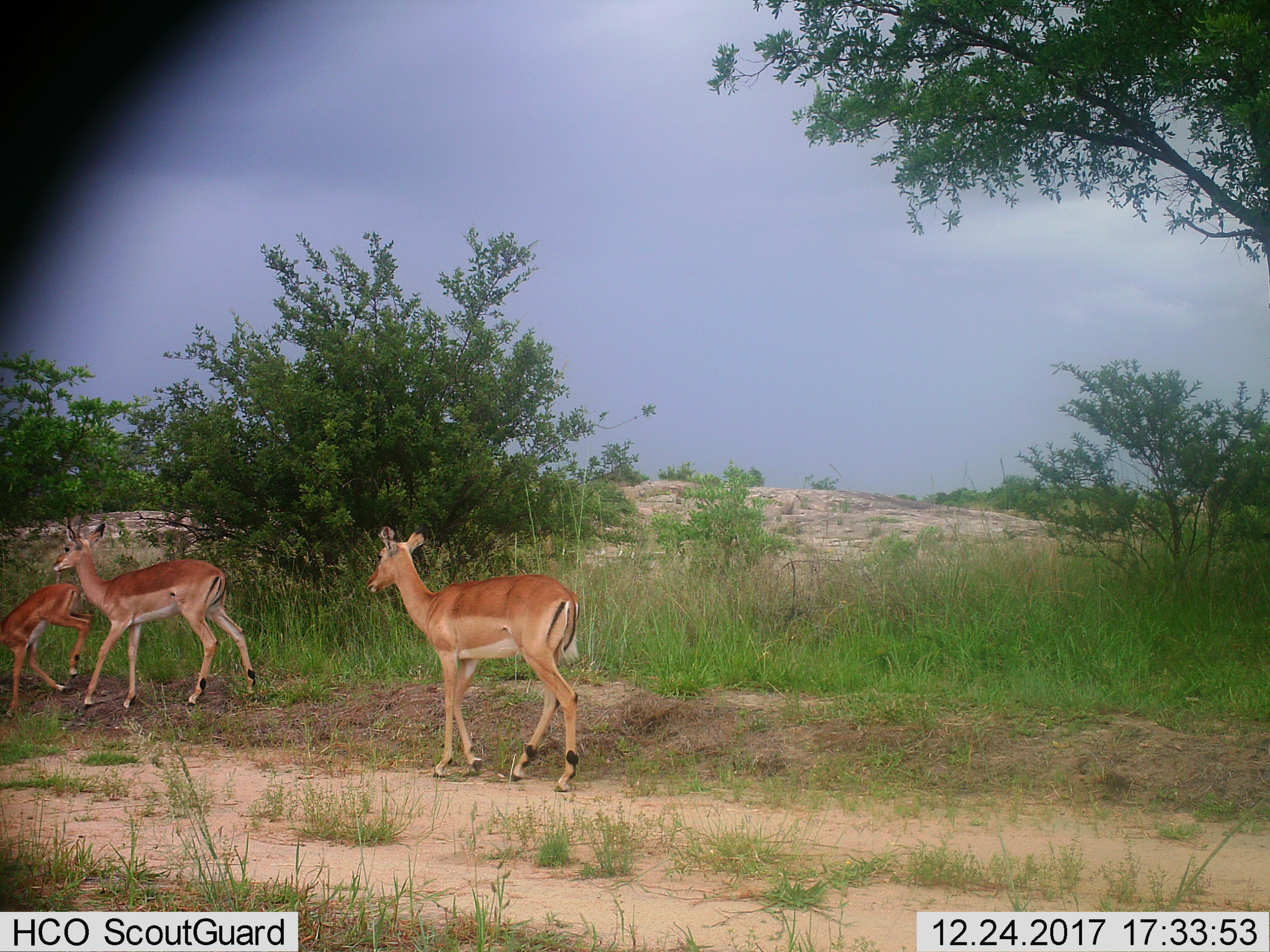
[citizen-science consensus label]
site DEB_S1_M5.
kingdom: Animalia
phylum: Chordata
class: Mammalia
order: Artiodactyla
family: Bovidae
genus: Aepyceros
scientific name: Aepyceros melampus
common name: impala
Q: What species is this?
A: Impala (Aepyceros melampus).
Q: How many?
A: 3.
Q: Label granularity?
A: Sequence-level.